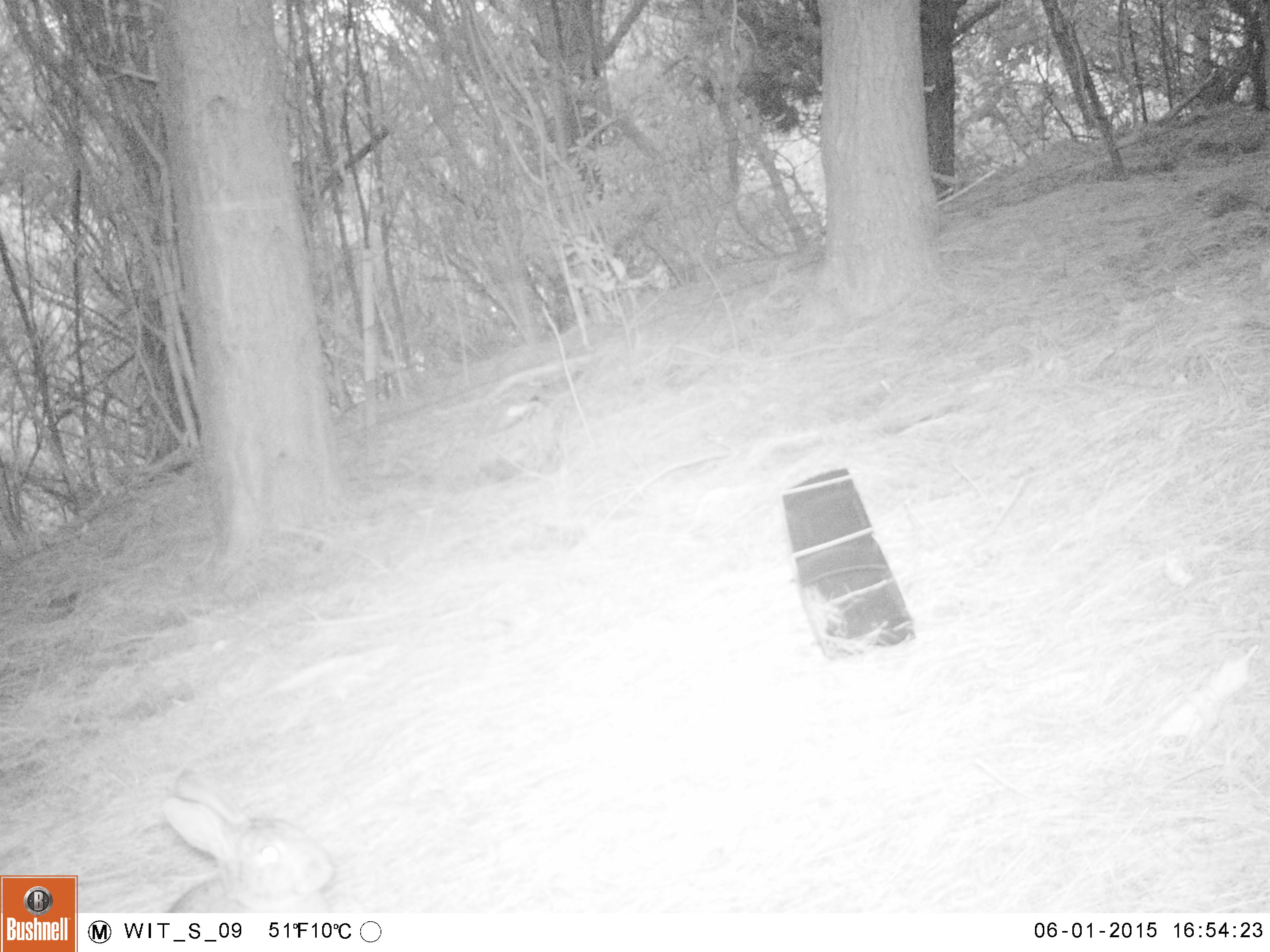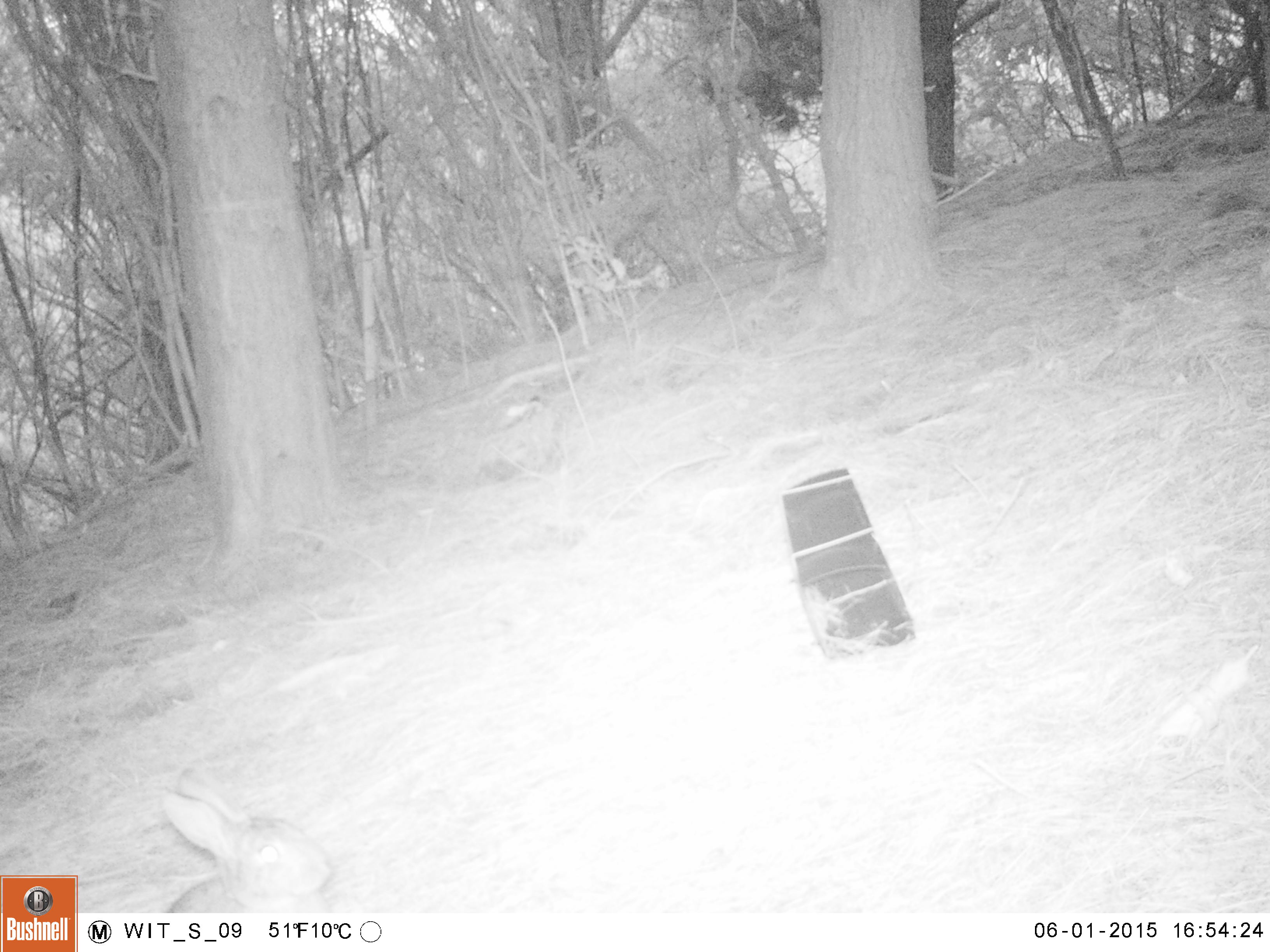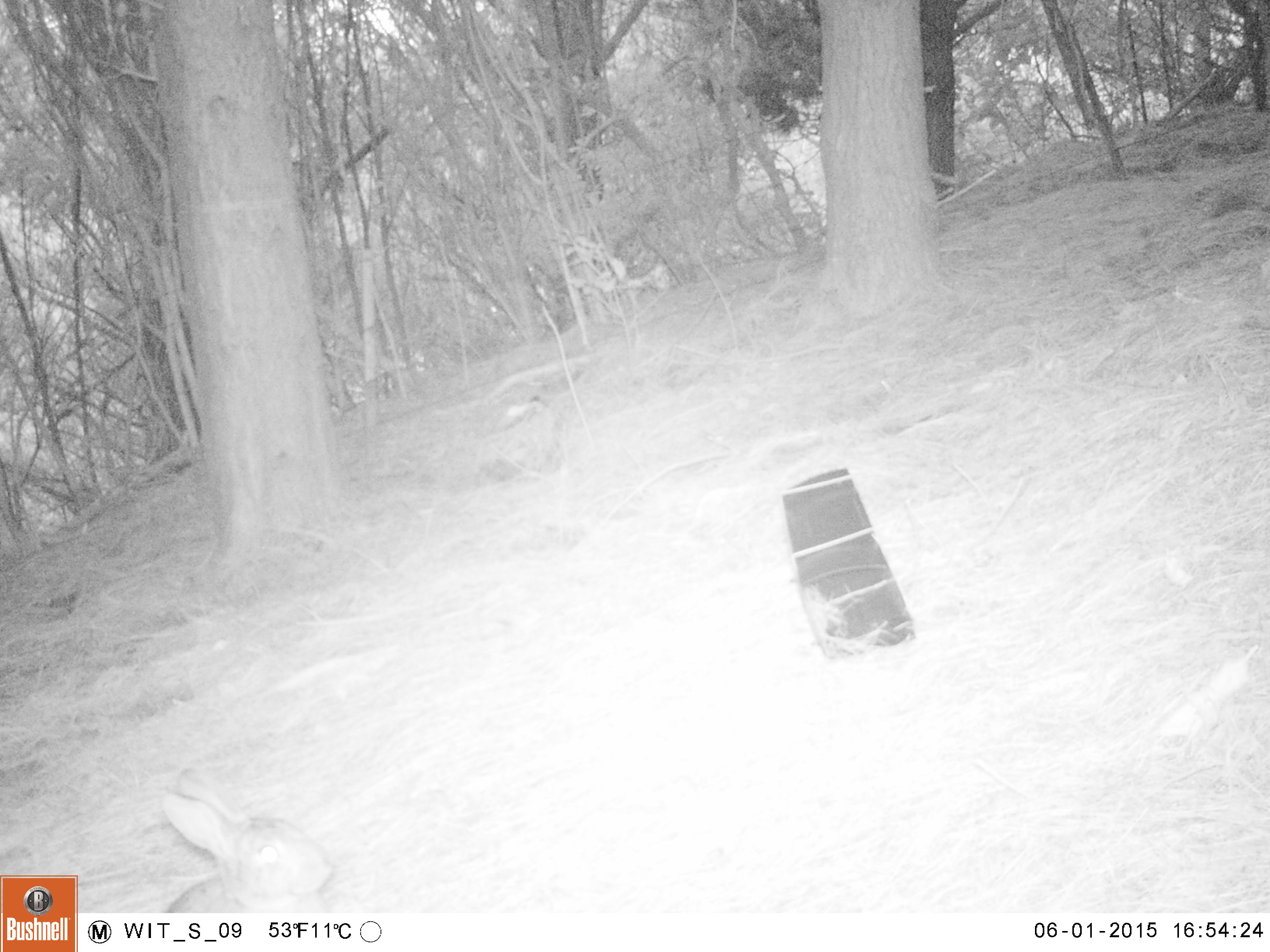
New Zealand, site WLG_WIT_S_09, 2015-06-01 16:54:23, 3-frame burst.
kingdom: Animalia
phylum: Chordata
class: Mammalia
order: Lagomorpha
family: Leporidae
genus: Oryctolagus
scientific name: Oryctolagus cuniculus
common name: european rabbit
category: rabbit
Rabbit (european rabbit) (Oryctolagus cuniculus).